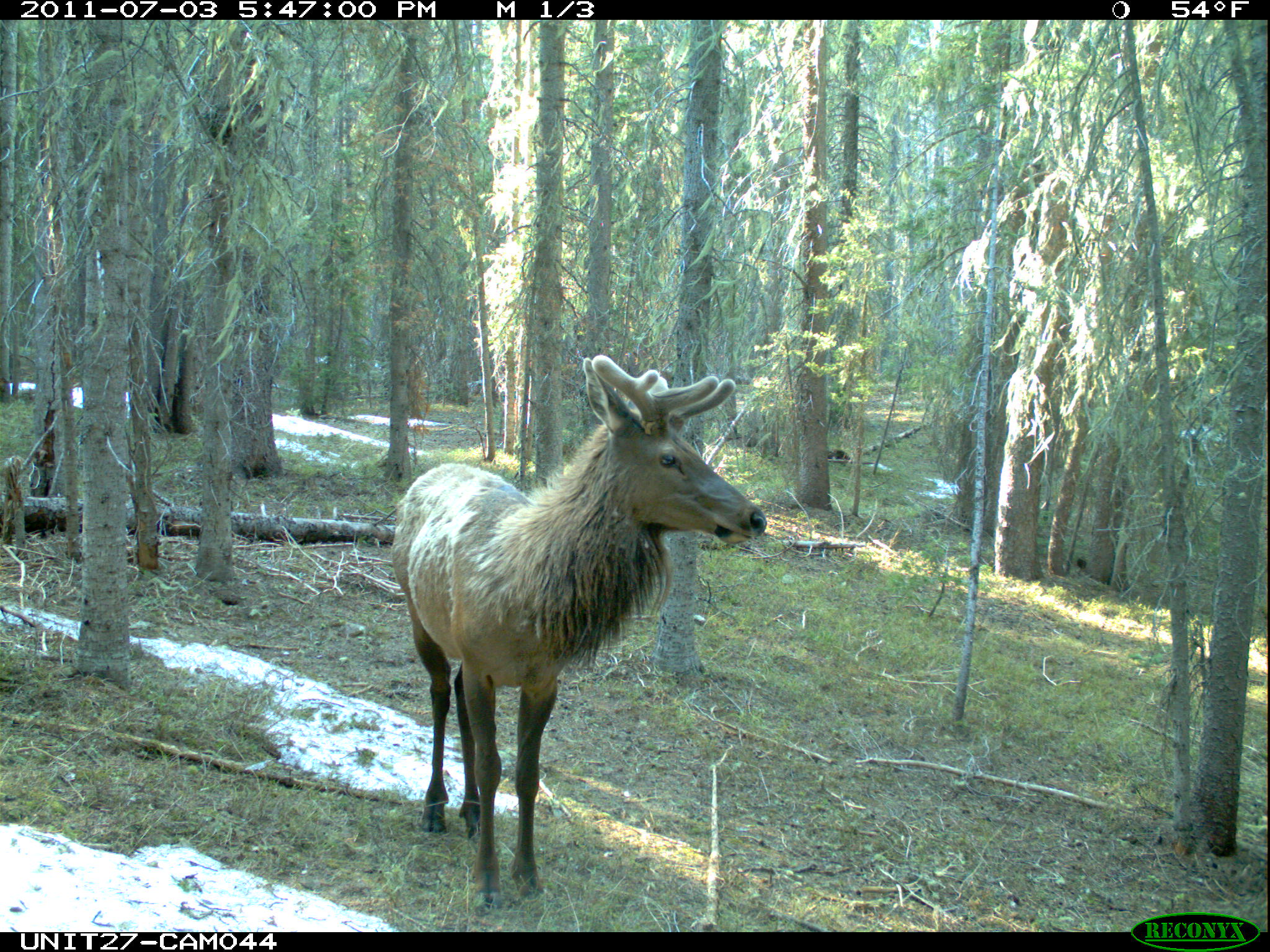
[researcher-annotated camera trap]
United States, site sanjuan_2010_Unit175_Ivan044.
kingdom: Animalia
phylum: Chordata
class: Mammalia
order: Artiodactyla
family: Cervidae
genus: Cervus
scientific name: Cervus elaphus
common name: red deer